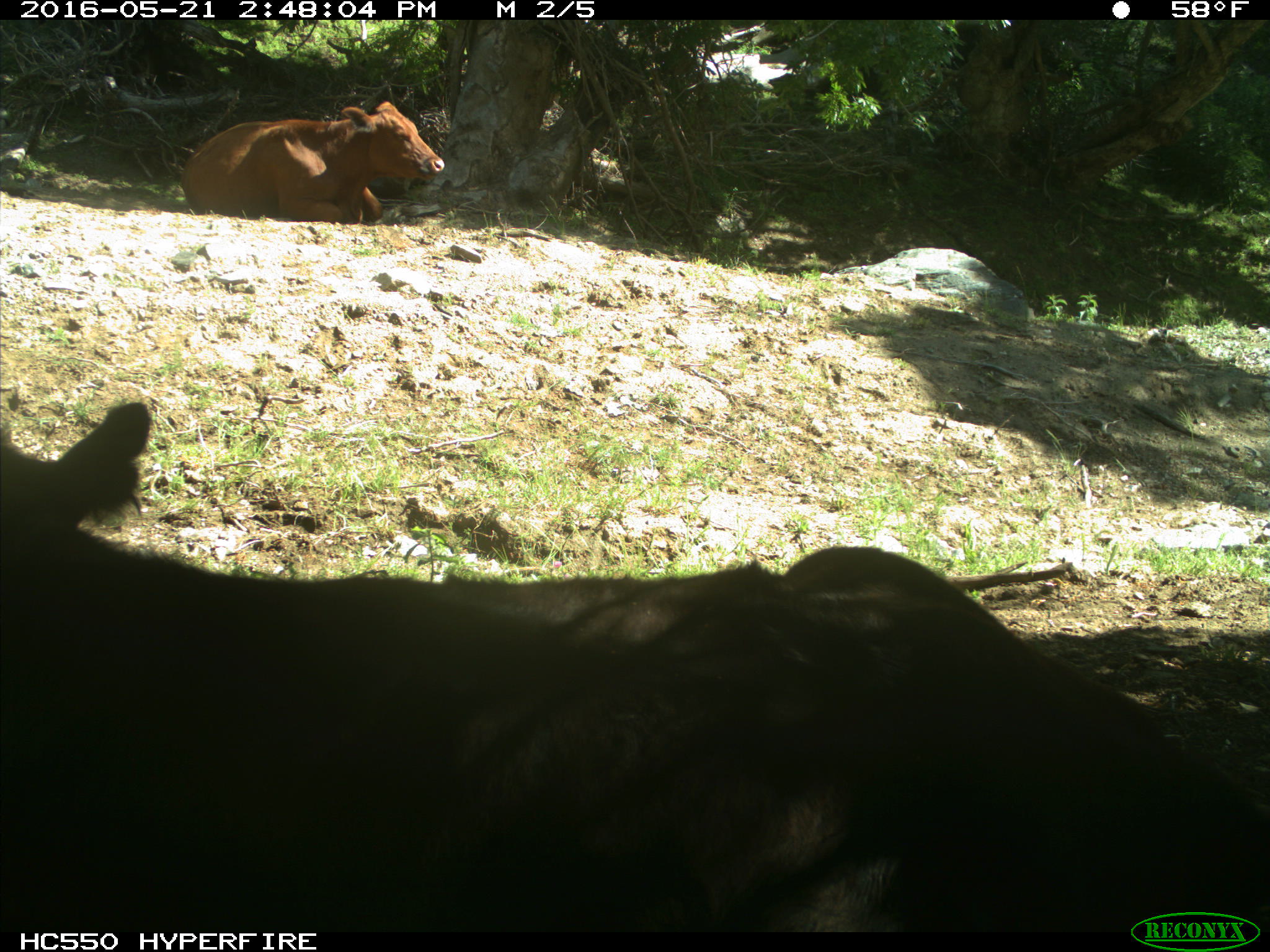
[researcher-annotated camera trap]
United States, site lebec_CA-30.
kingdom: Animalia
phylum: Chordata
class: Mammalia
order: Artiodactyla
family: Bovidae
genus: Bos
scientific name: Bos taurus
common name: domestic cow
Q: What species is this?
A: Bos taurus (domestic cow).